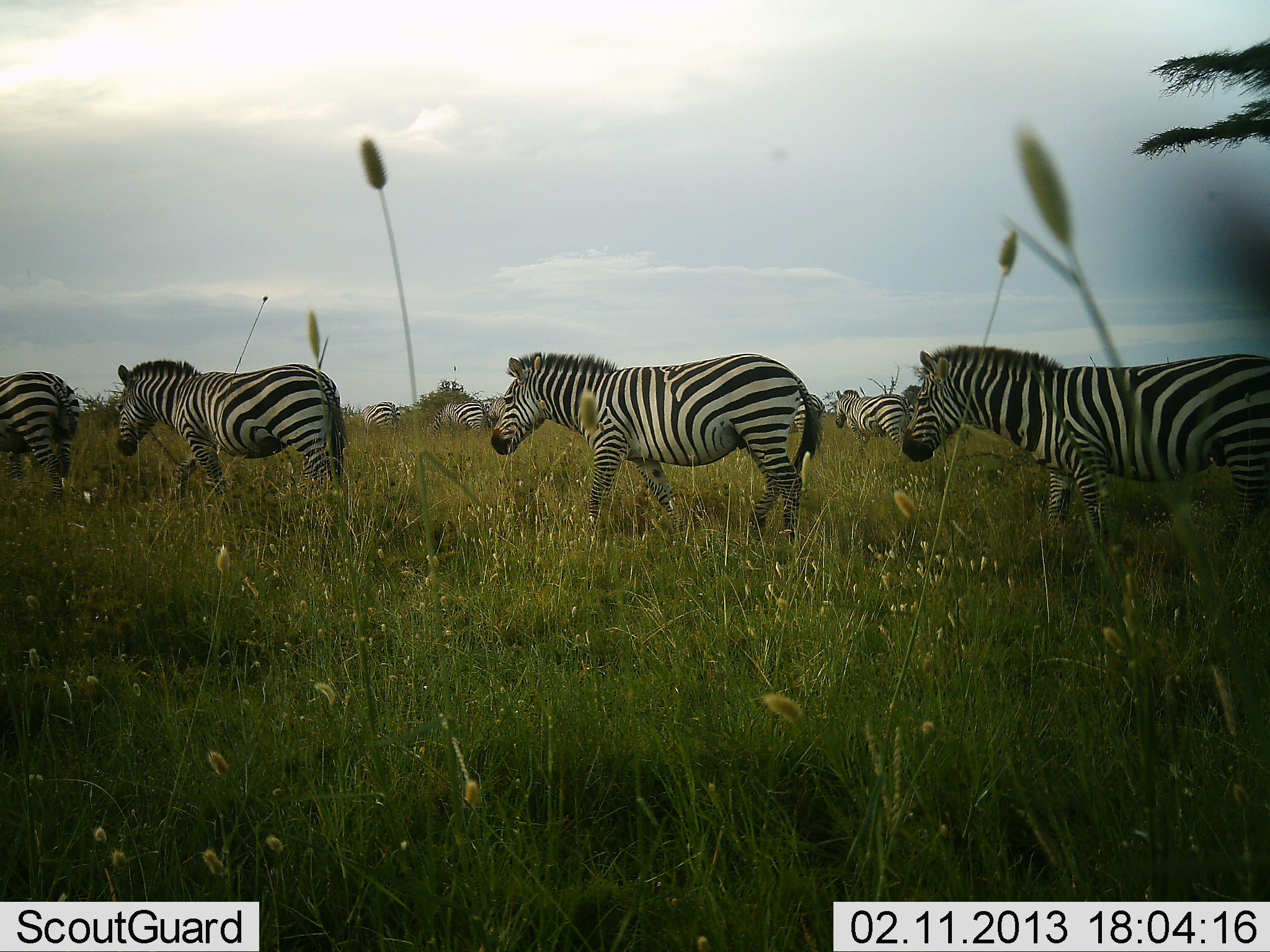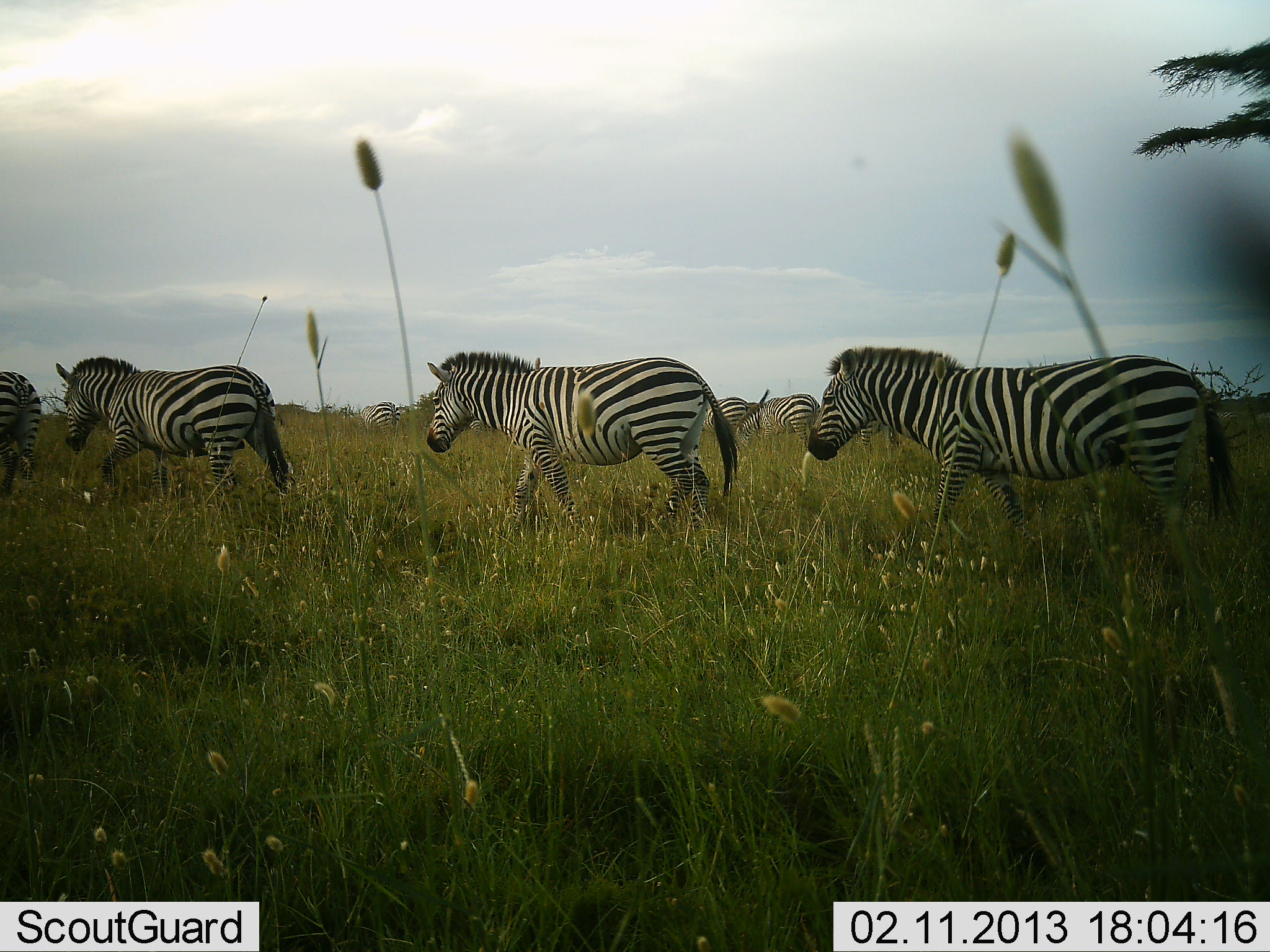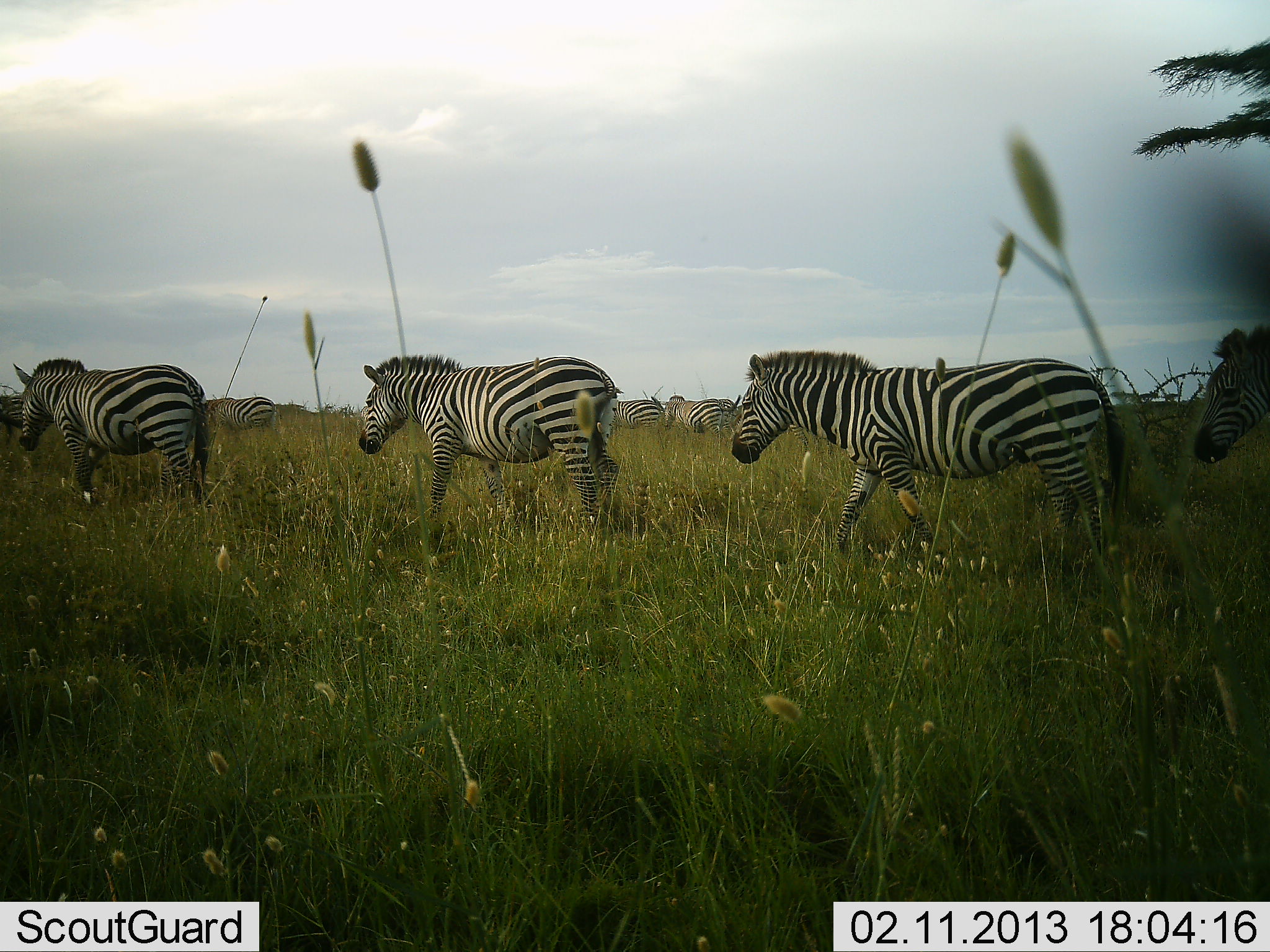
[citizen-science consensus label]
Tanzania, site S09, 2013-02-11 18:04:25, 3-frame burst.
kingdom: Animalia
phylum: Chordata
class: Mammalia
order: Perissodactyla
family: Equidae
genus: Equus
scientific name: Equus quagga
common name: plains zebra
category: zebra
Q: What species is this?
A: Zebra (plains zebra) (Equus quagga).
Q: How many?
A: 10.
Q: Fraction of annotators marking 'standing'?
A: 22%.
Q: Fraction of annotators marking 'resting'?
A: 4%.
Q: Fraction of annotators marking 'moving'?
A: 96%.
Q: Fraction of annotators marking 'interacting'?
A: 4%.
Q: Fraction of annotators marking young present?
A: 4%.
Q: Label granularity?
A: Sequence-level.